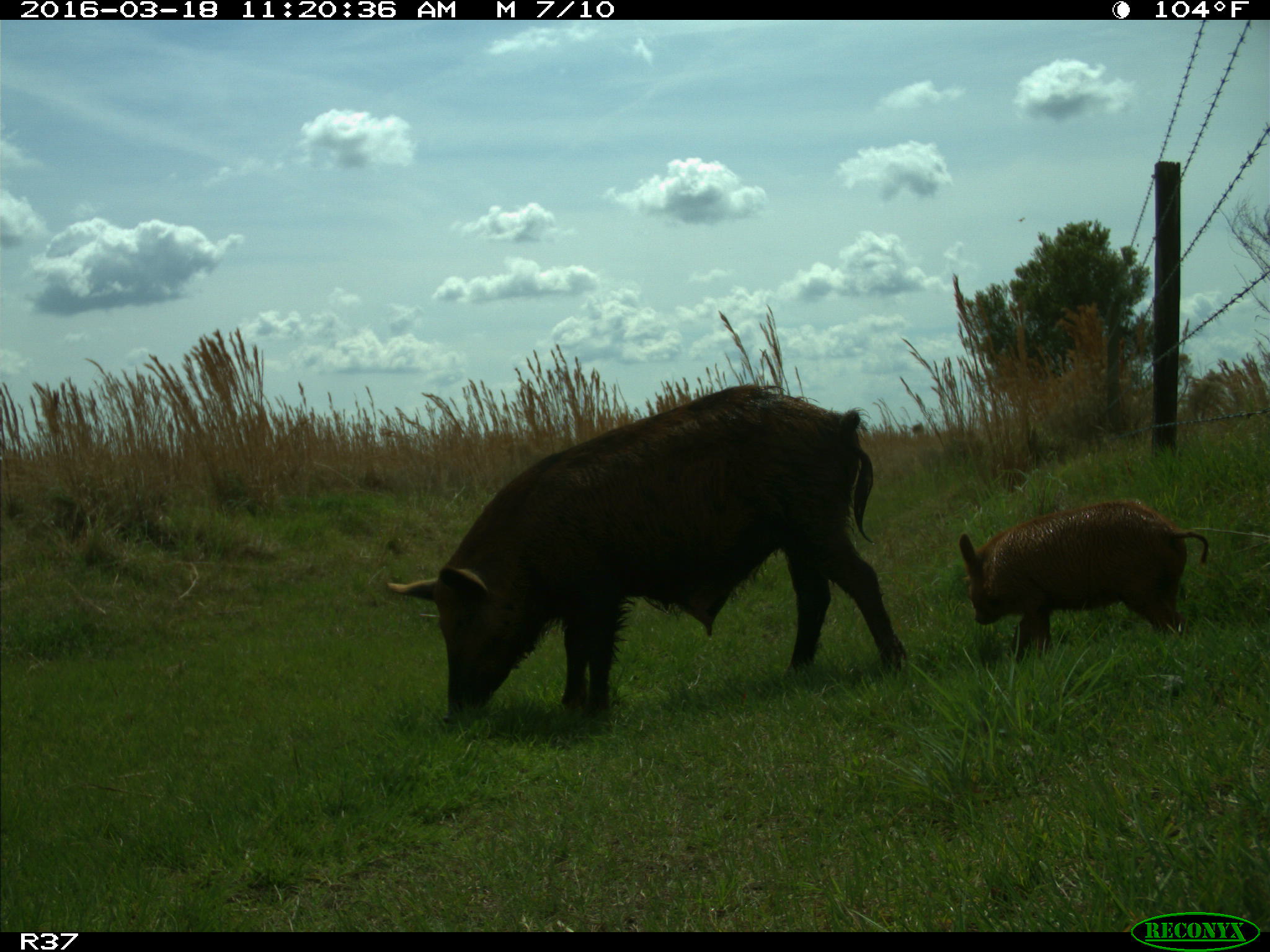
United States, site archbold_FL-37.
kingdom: Animalia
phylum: Chordata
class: Mammalia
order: Artiodactyla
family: Suidae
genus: Sus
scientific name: Sus scrofa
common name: wild boar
Sus scrofa (wild boar).